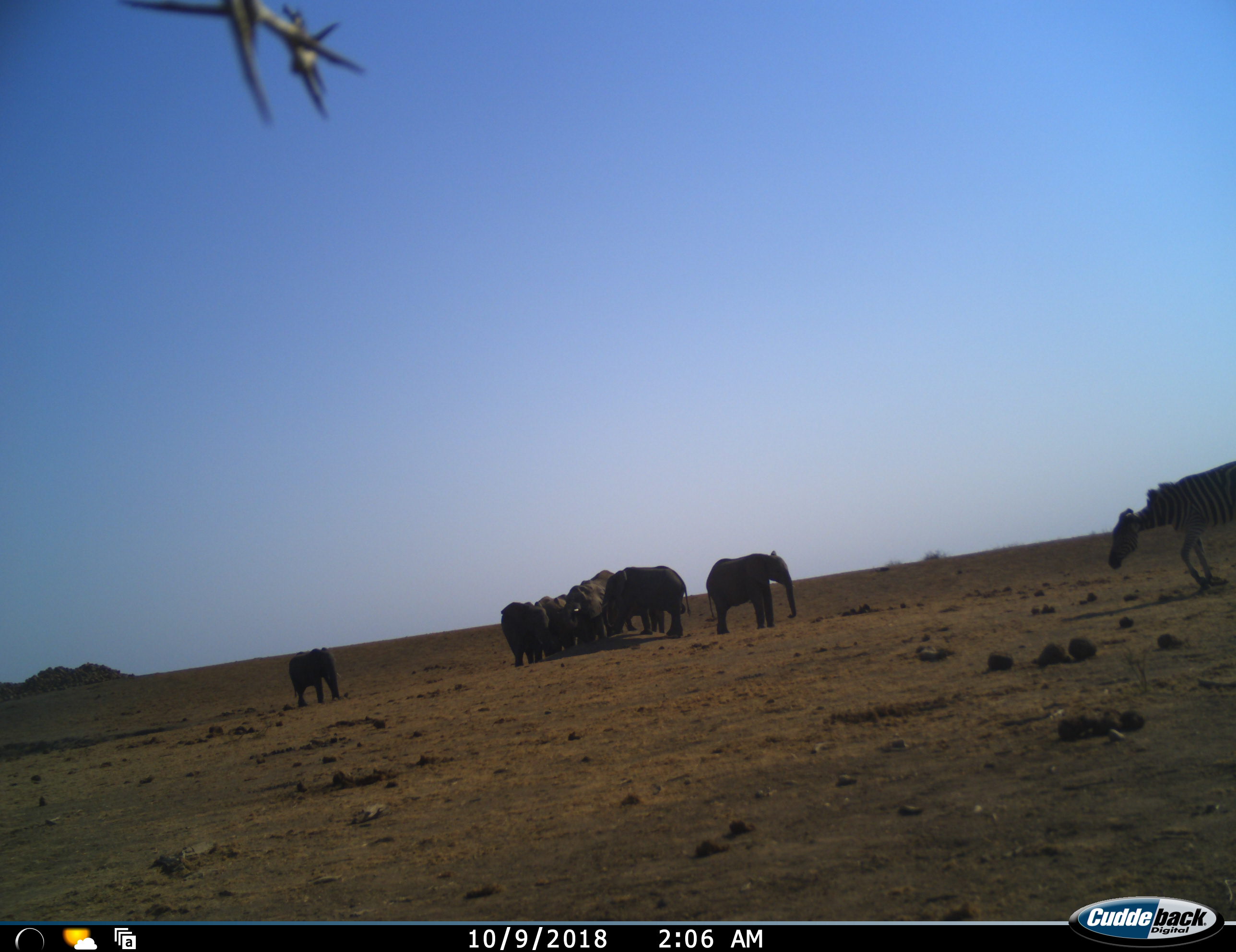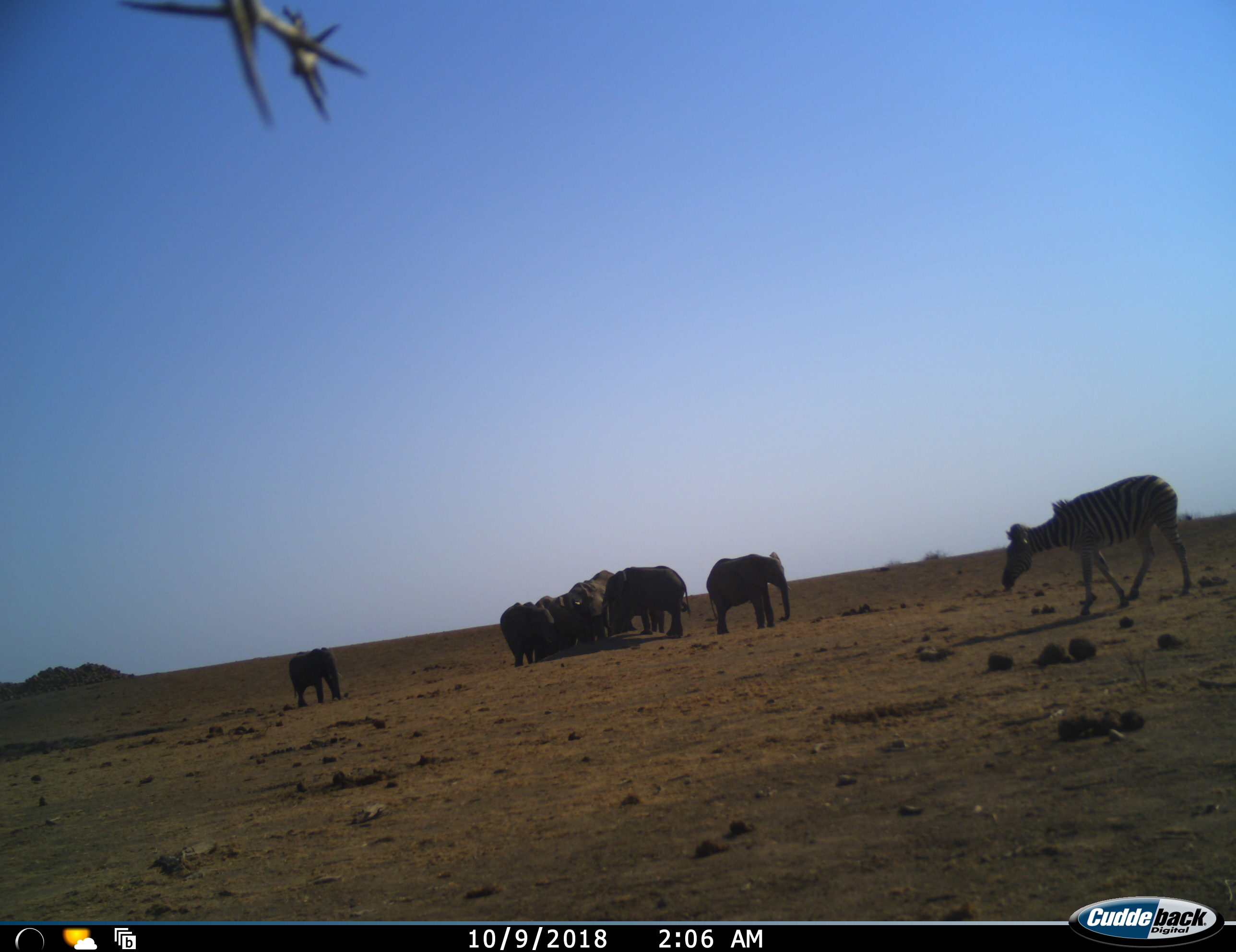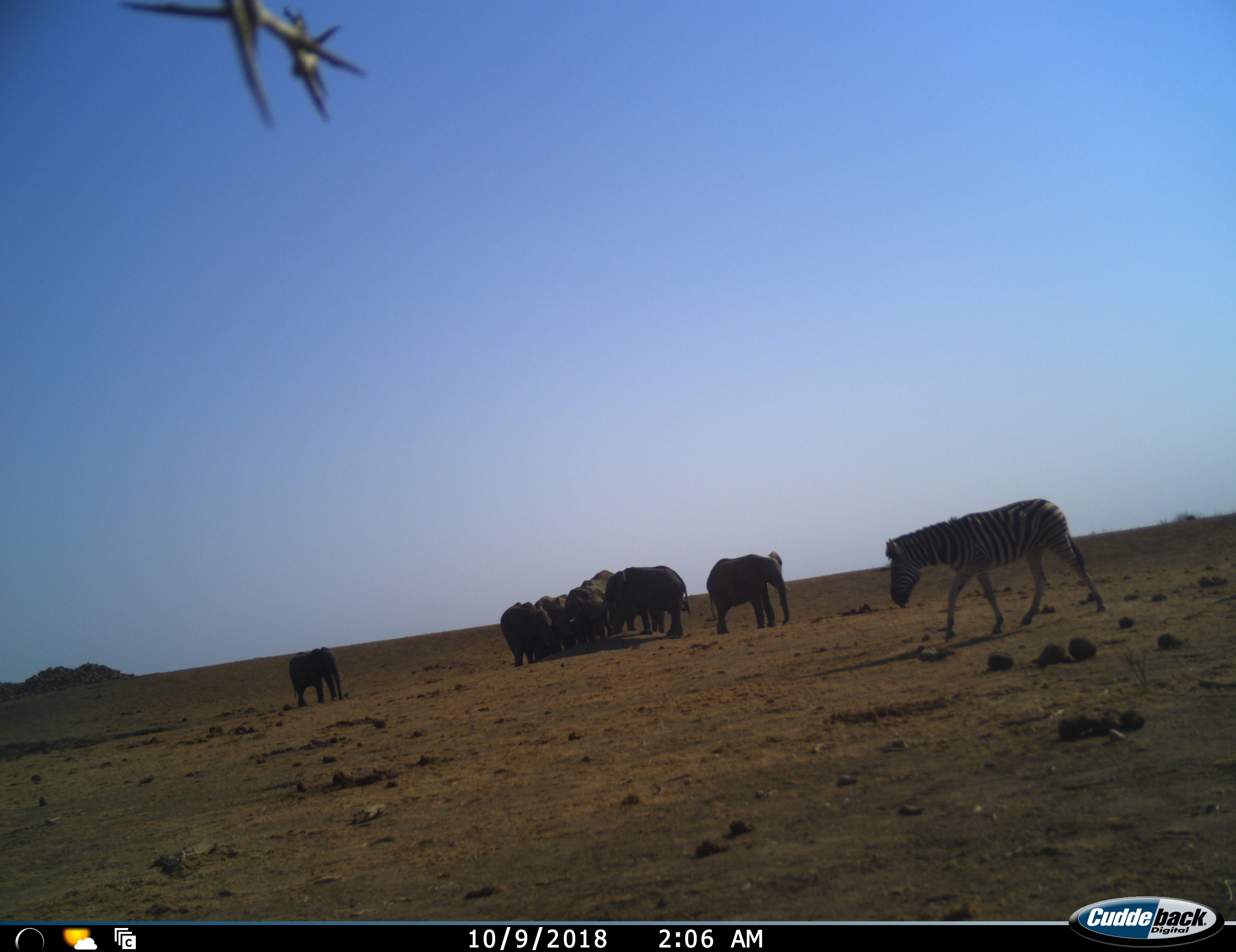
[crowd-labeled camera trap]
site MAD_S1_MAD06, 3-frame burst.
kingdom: Animalia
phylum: Chordata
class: Mammalia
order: Proboscidea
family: Elephantidae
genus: Loxodonta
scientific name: Loxodonta africana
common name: african bush elephant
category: elephant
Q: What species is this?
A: Elephant (african bush elephant) (Loxodonta africana).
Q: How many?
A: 7.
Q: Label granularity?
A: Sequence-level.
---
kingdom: Animalia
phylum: Chordata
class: Mammalia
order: Perissodactyla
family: Equidae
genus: Equus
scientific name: Equus quagga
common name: plains zebra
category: zebraplains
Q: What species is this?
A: Zebraplains (plains zebra) (Equus quagga).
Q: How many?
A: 1.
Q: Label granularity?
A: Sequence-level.